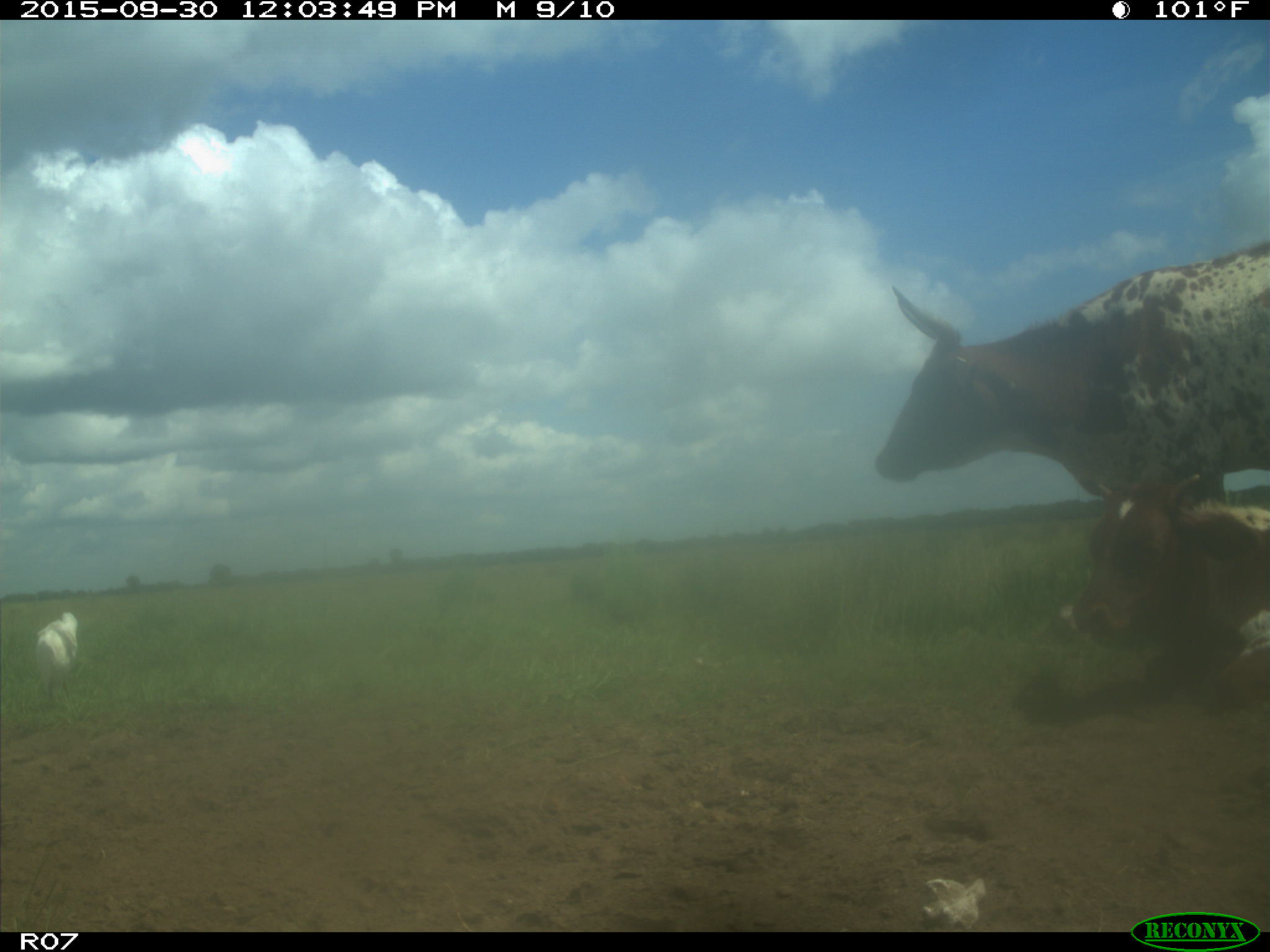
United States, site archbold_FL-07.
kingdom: Animalia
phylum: Chordata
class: Mammalia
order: Artiodactyla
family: Bovidae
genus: Bos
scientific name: Bos taurus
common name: domestic cow